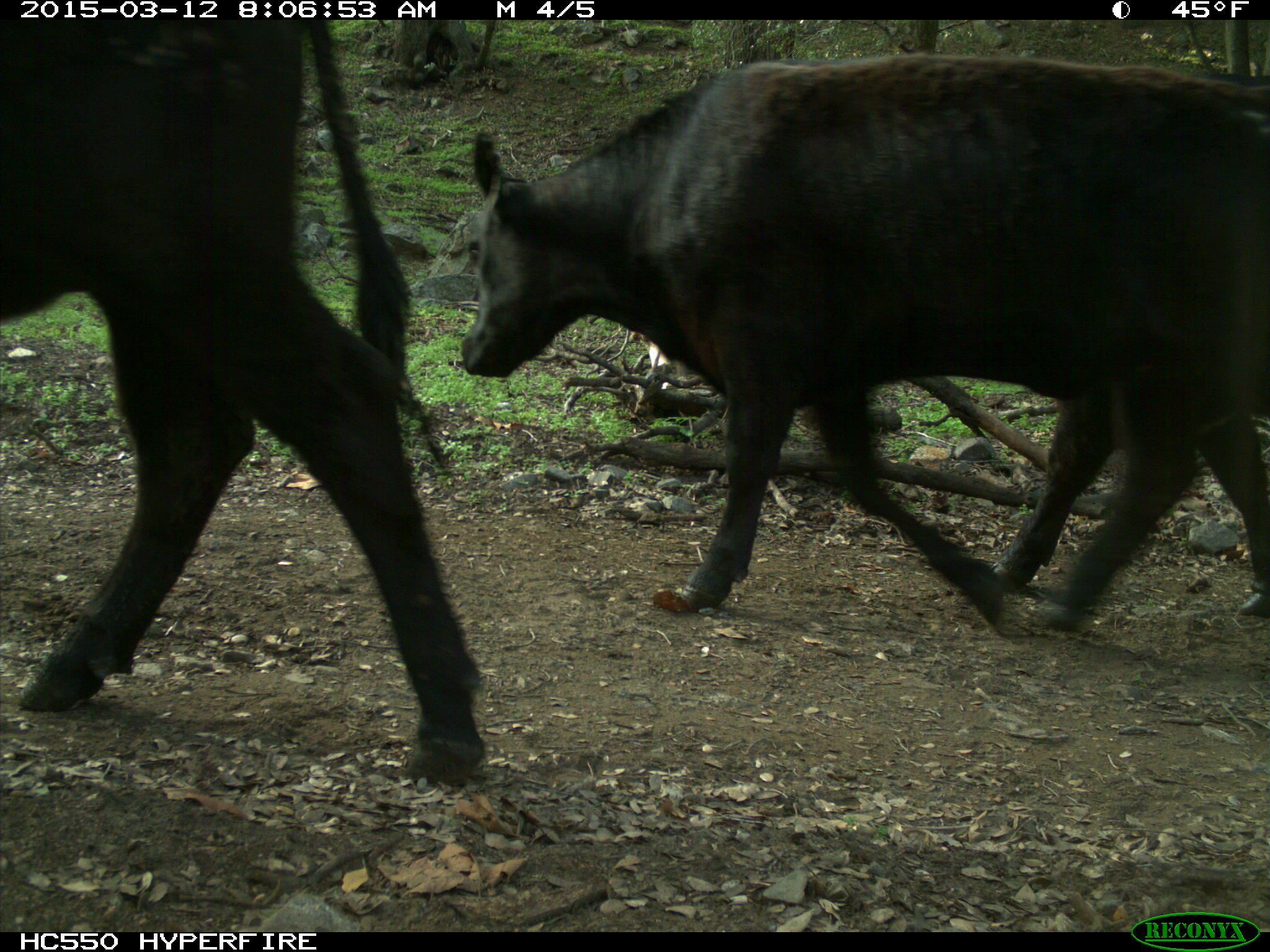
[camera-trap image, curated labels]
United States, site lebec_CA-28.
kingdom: Animalia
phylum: Chordata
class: Mammalia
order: Artiodactyla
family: Bovidae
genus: Bos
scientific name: Bos taurus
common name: domestic cow